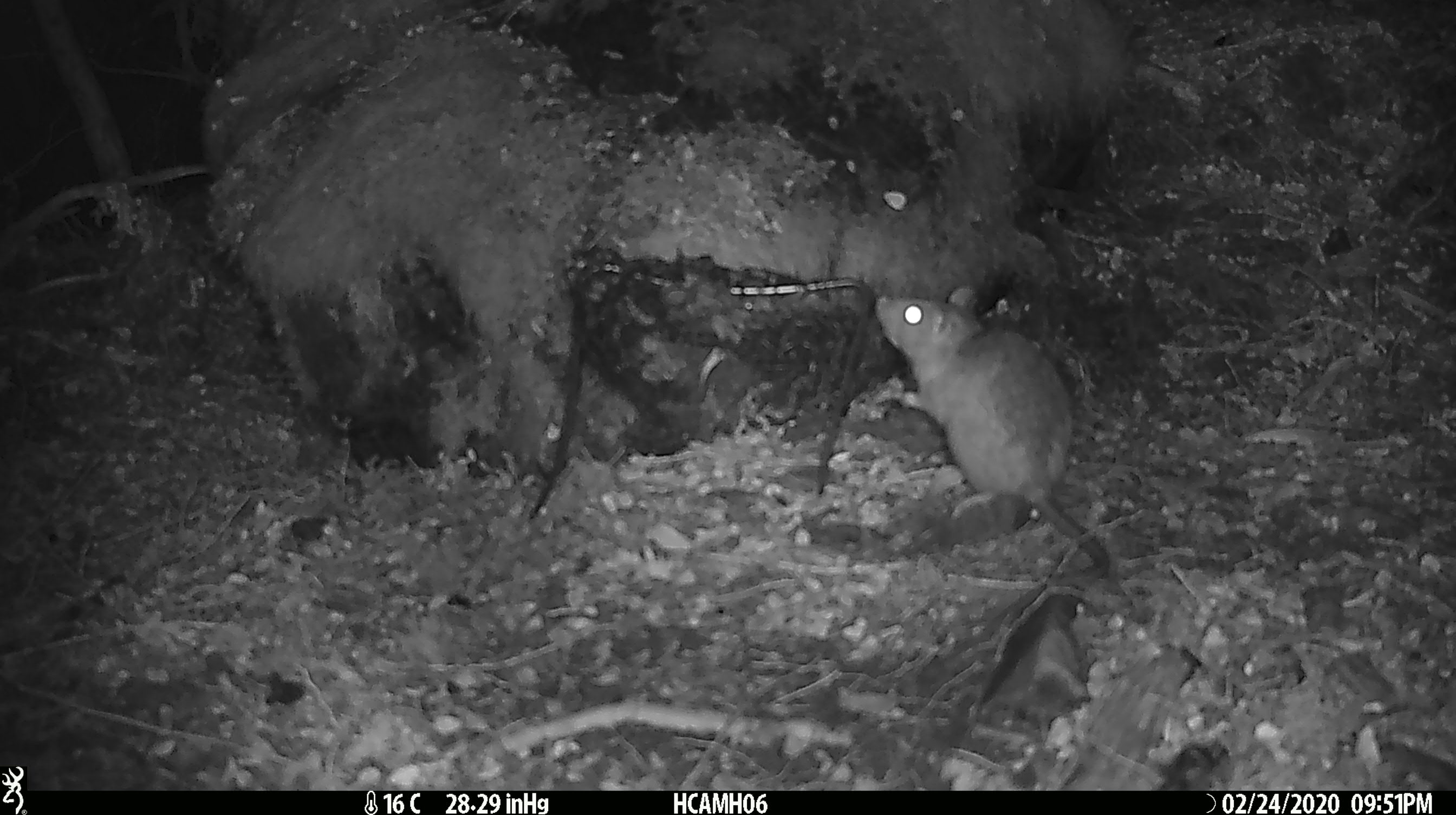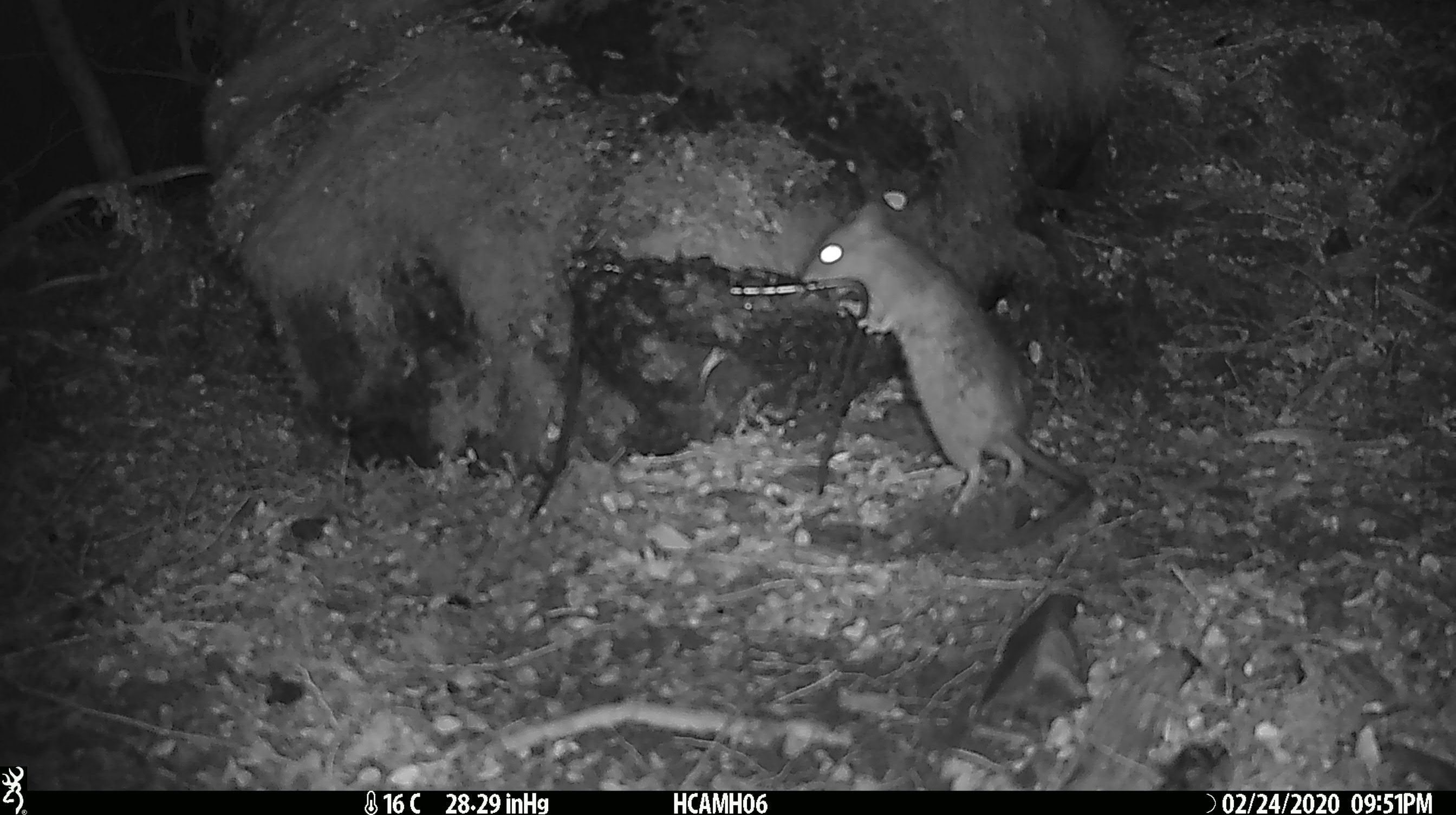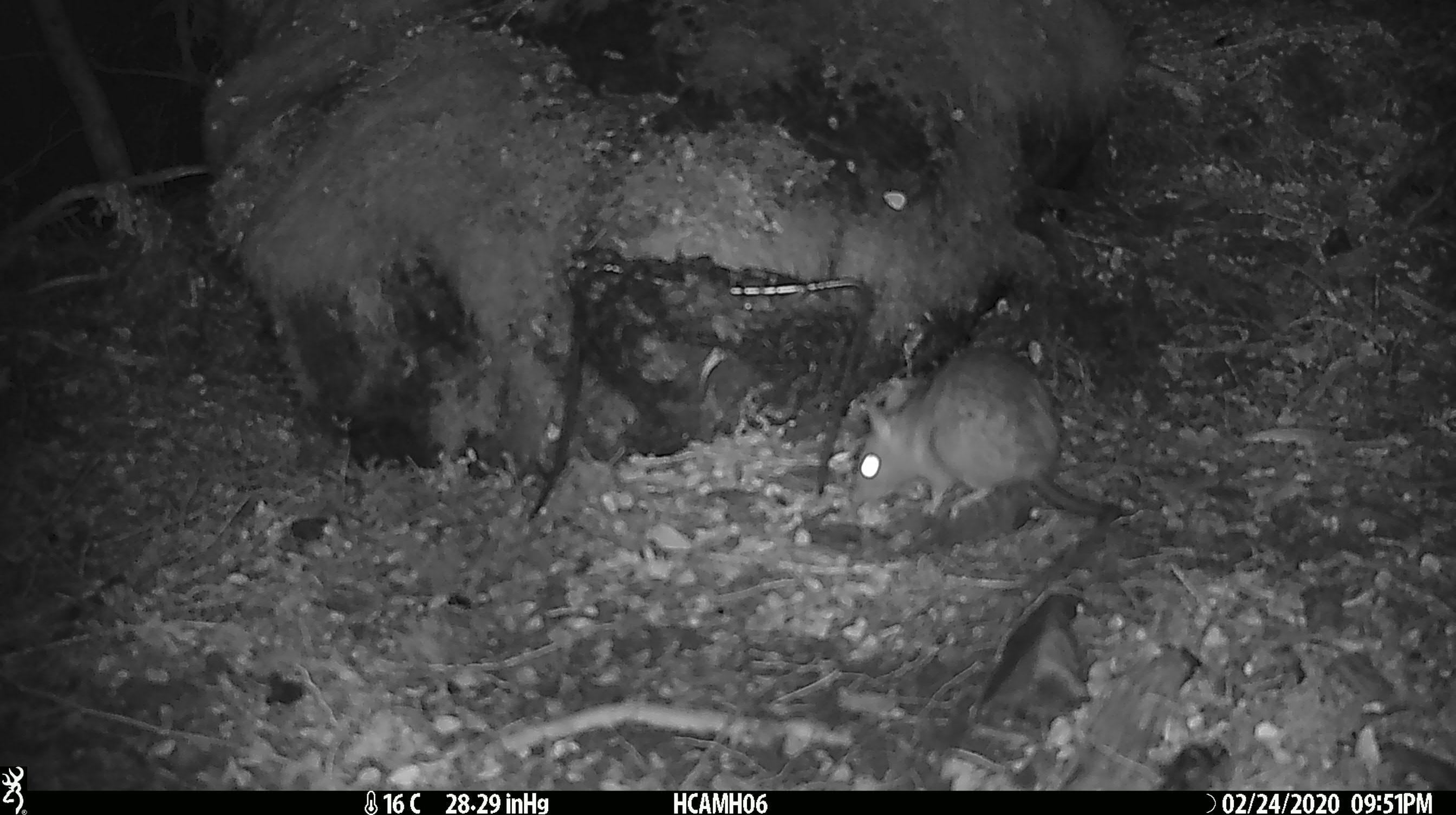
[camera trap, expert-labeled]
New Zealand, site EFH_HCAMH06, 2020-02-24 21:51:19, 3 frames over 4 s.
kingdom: Animalia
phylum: Chordata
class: Mammalia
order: Rodentia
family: Muridae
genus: Rattus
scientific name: Rattus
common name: rat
Rat (Rattus).